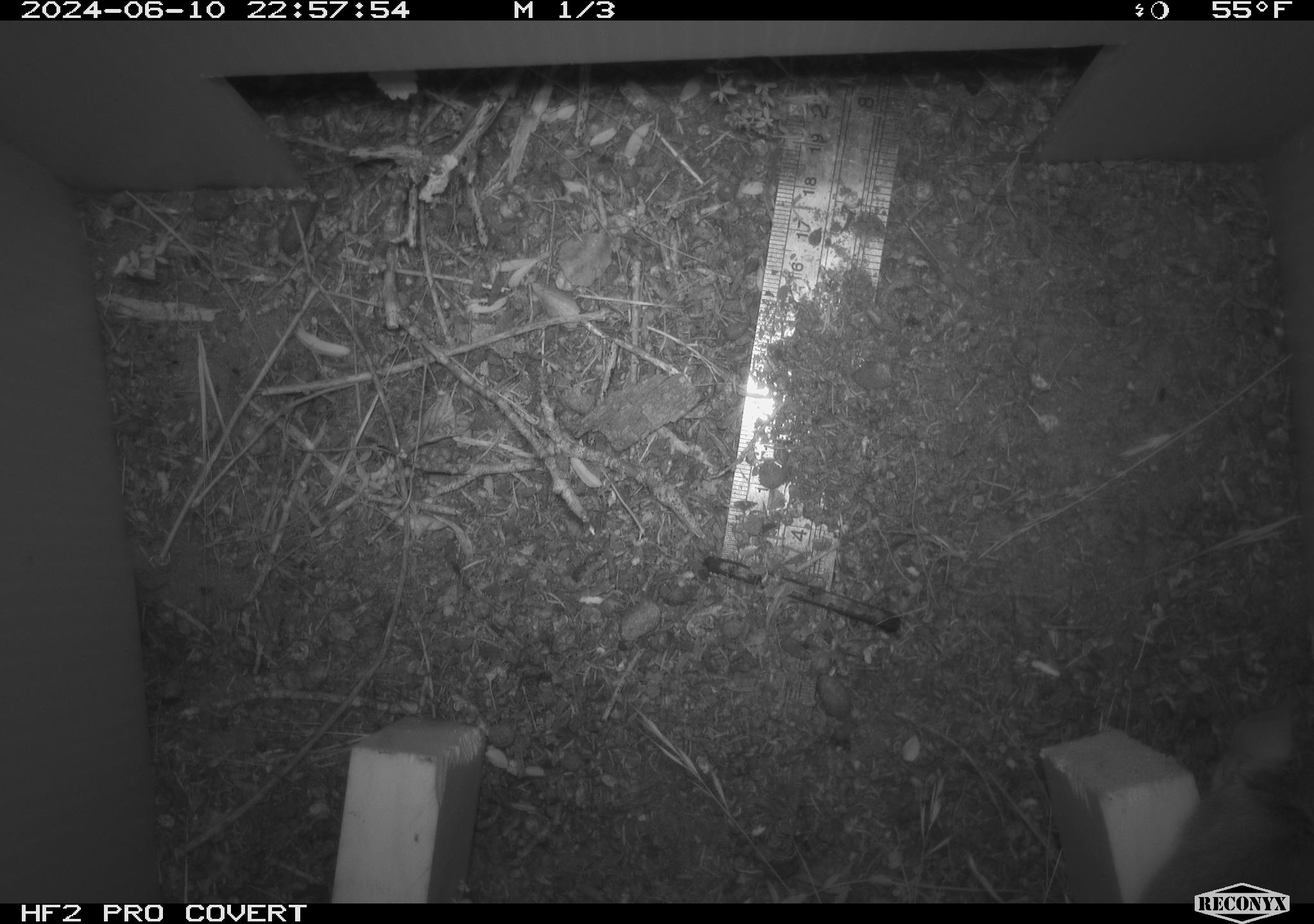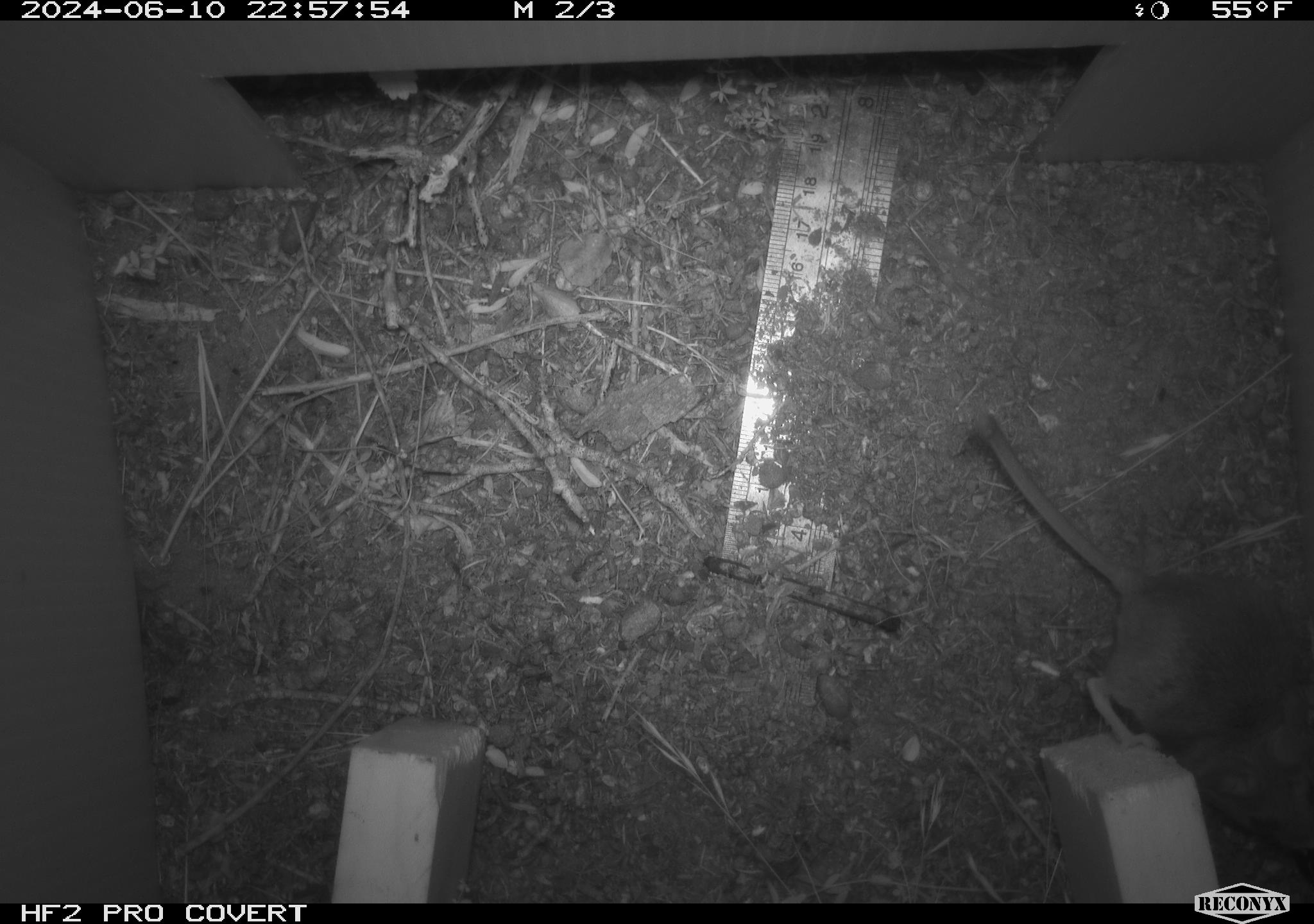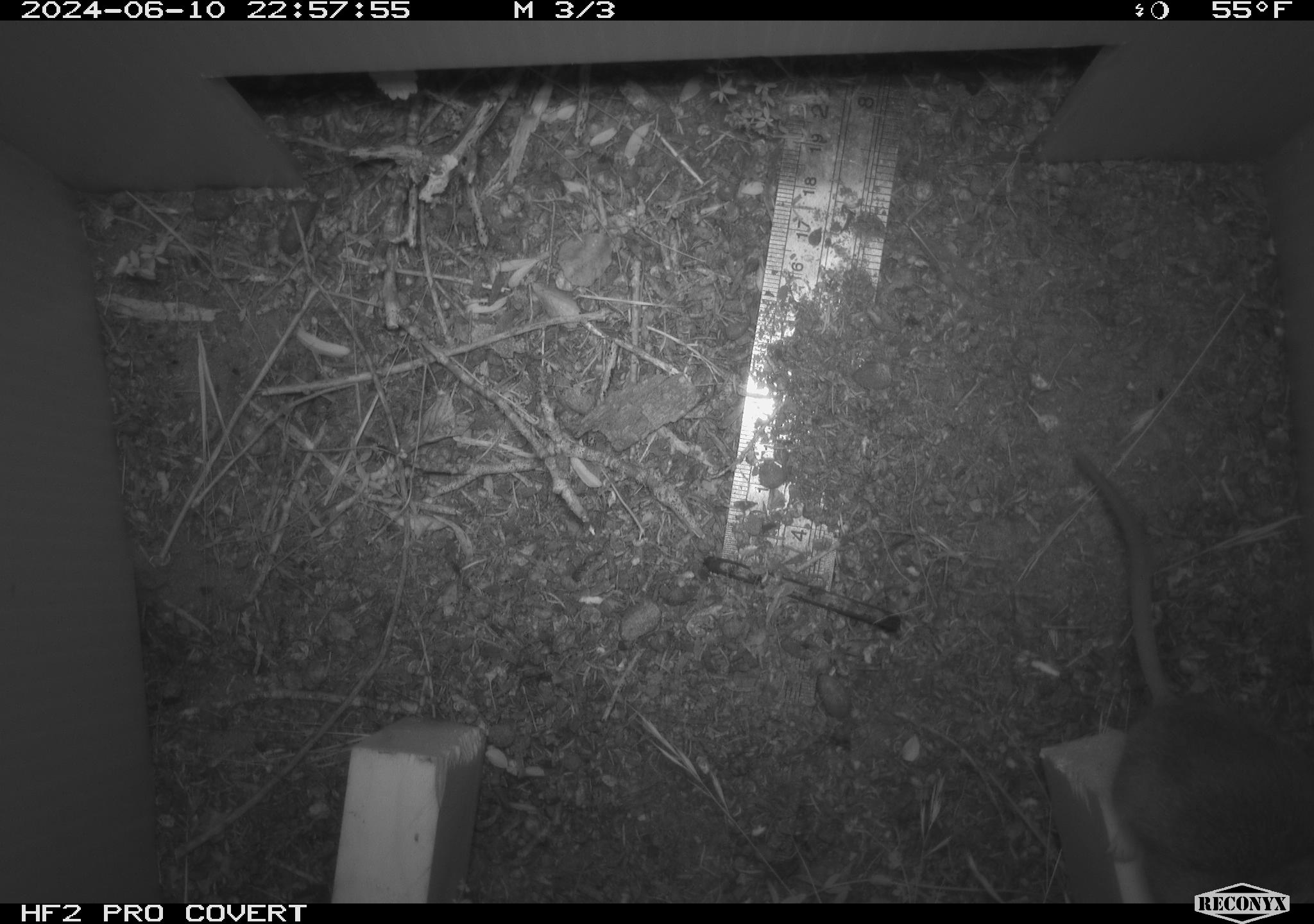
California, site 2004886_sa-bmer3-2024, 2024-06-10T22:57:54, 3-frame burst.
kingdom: Animalia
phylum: Chordata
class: Mammalia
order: Rodentia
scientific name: Rodentia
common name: mouse species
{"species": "mouse species (Rodentia)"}